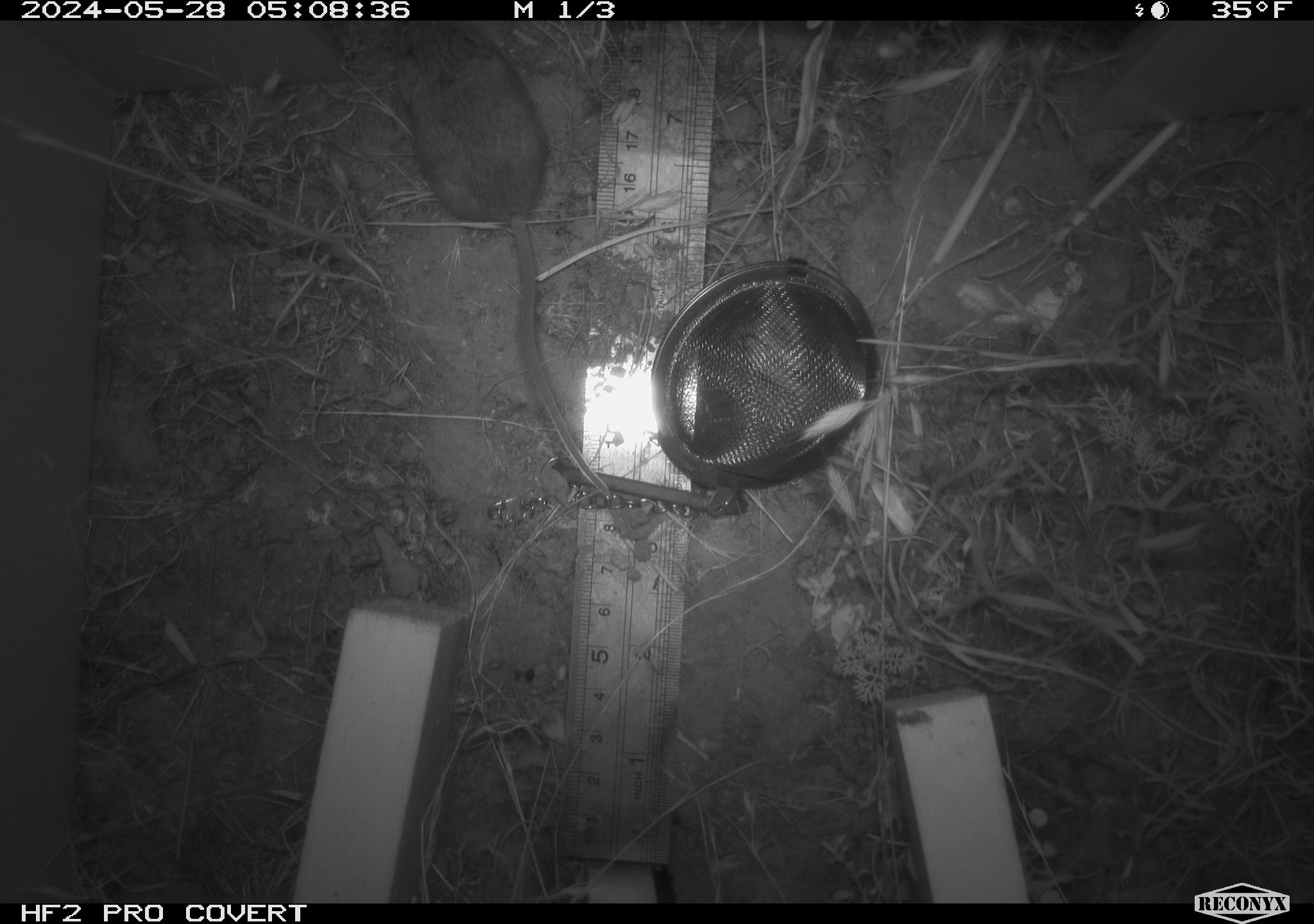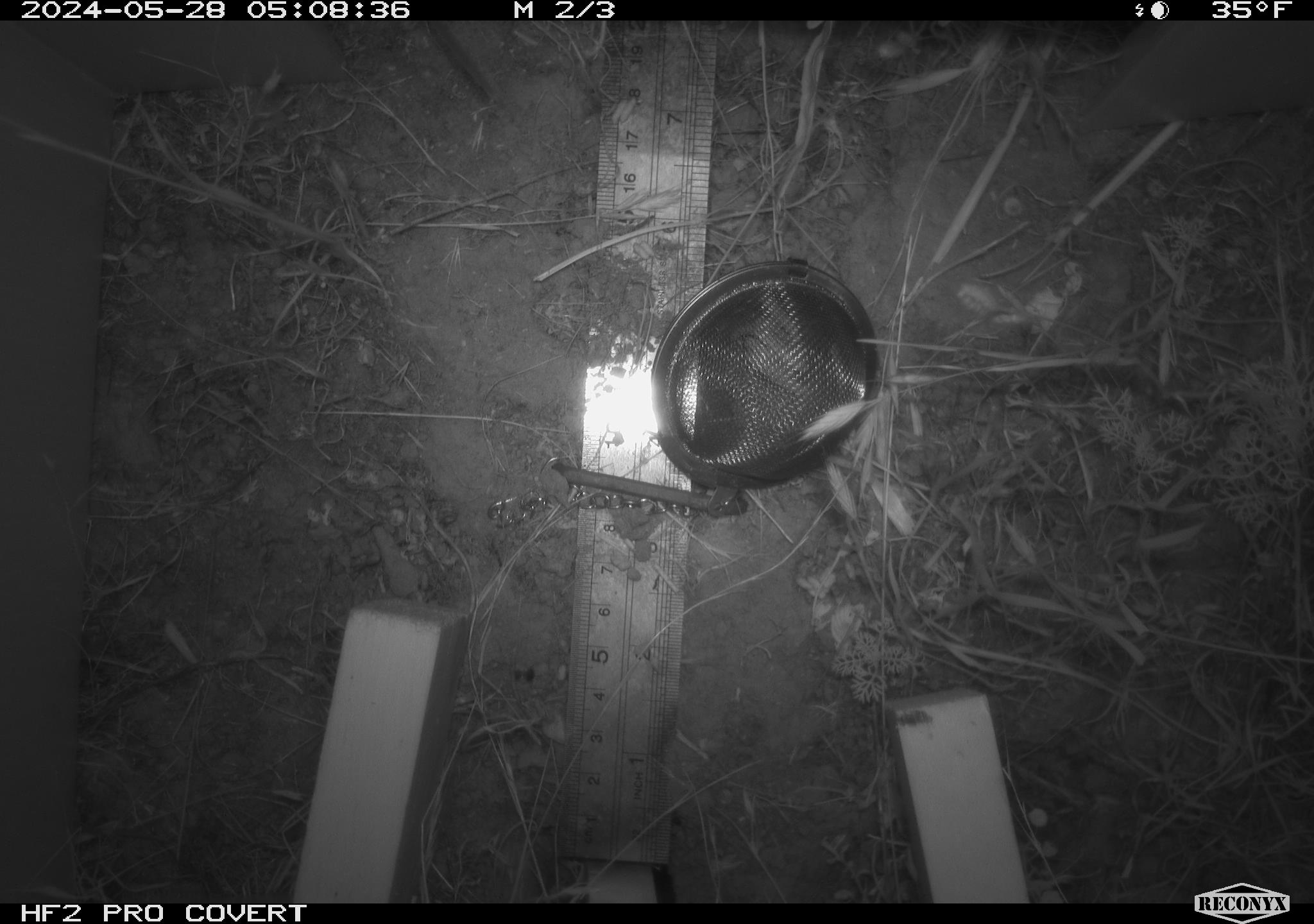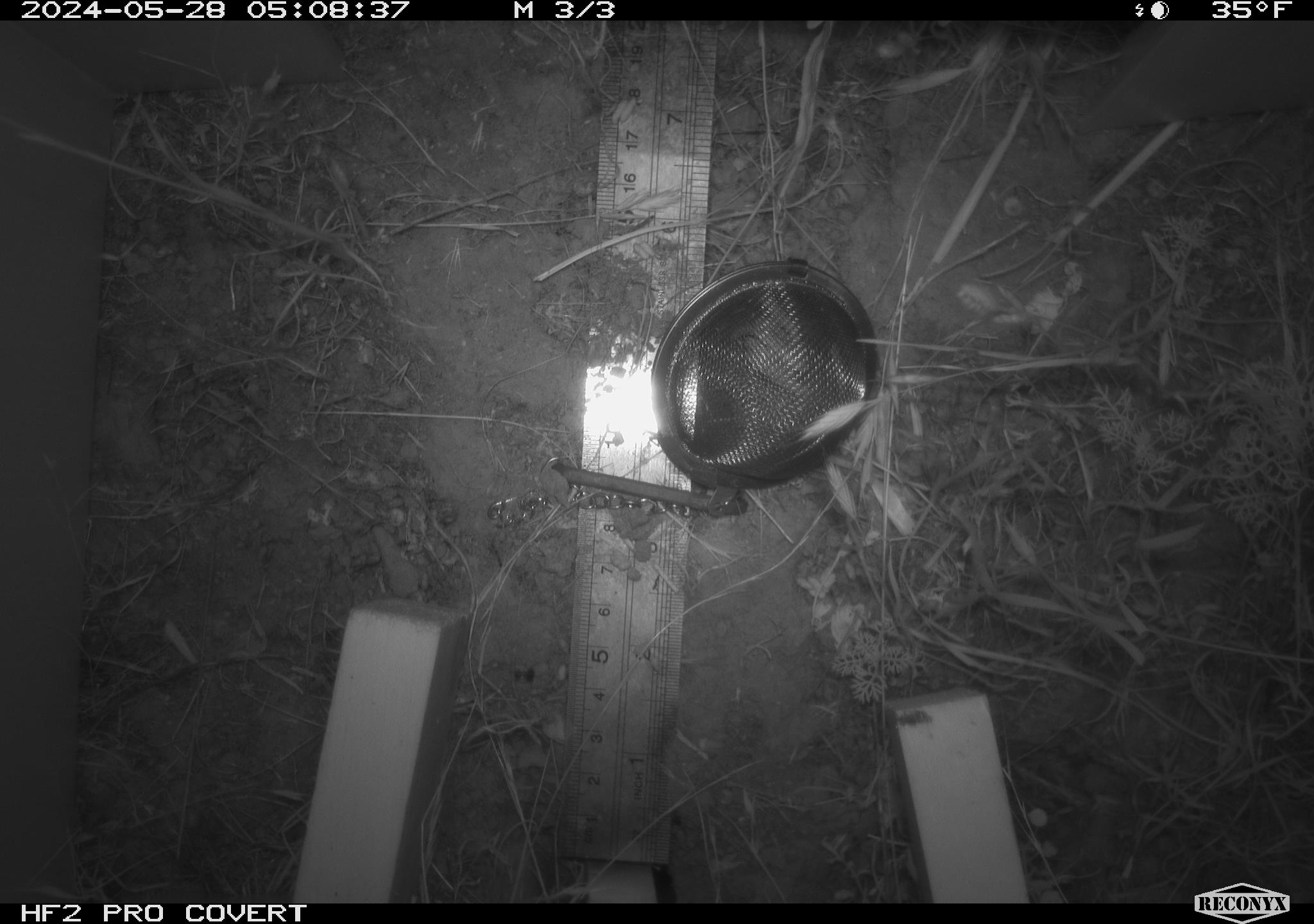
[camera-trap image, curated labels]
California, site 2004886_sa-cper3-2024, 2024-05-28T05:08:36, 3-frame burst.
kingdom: Animalia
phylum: Chordata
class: Mammalia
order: Rodentia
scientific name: Rodentia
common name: rodent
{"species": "rodent (Rodentia)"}